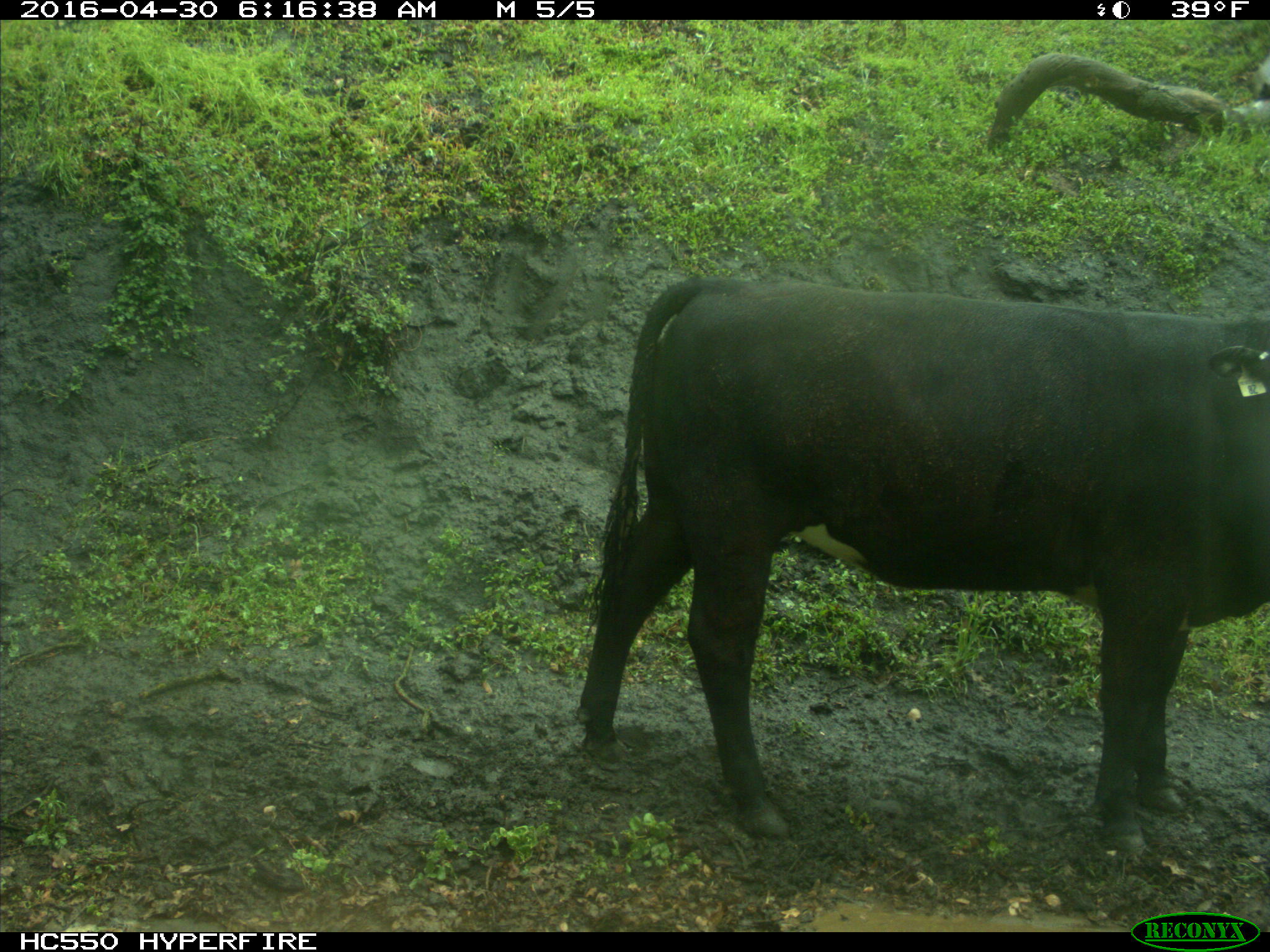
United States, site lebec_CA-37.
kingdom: Animalia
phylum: Chordata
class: Mammalia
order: Artiodactyla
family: Bovidae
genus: Bos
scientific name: Bos taurus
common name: domestic cow